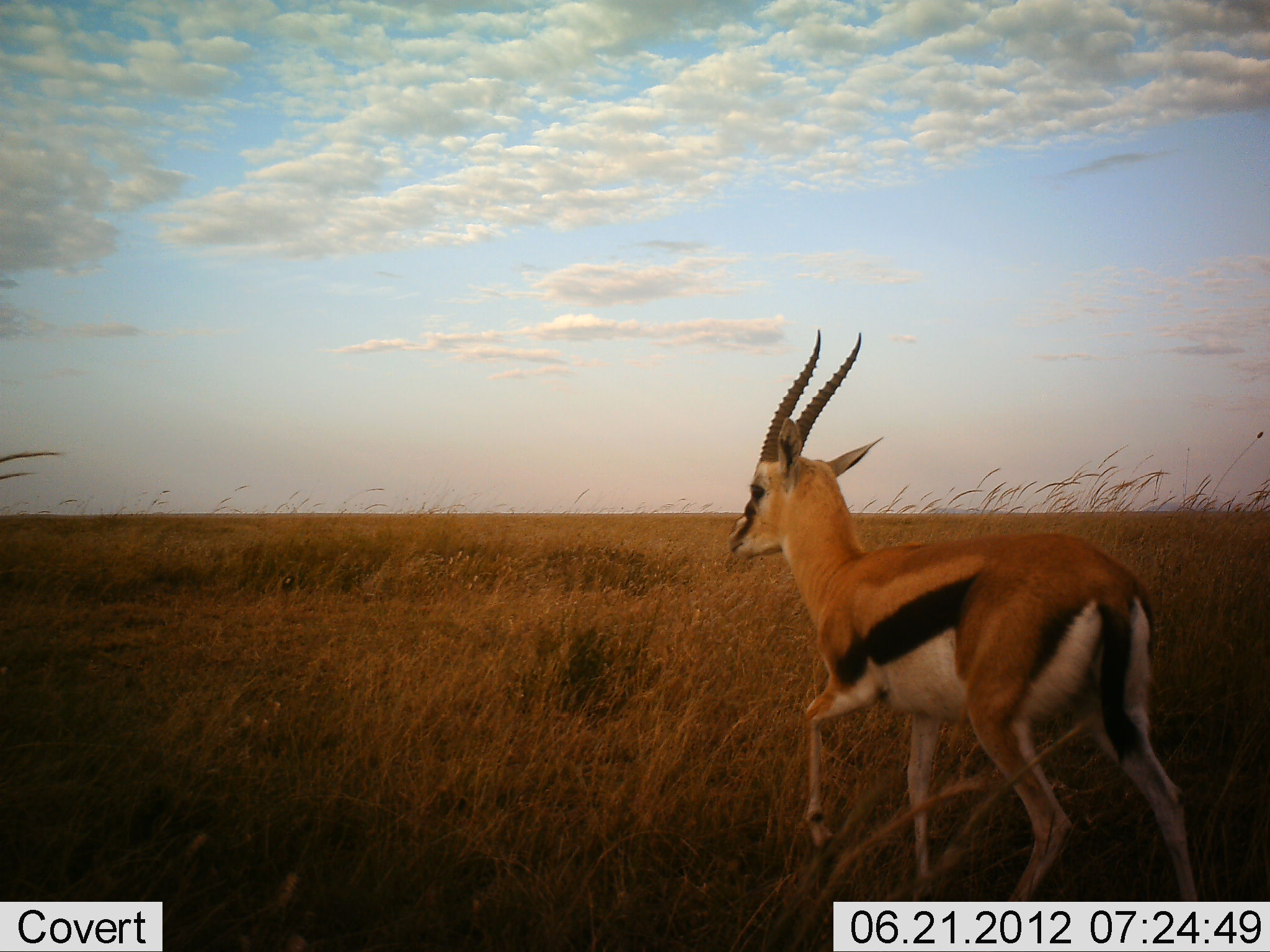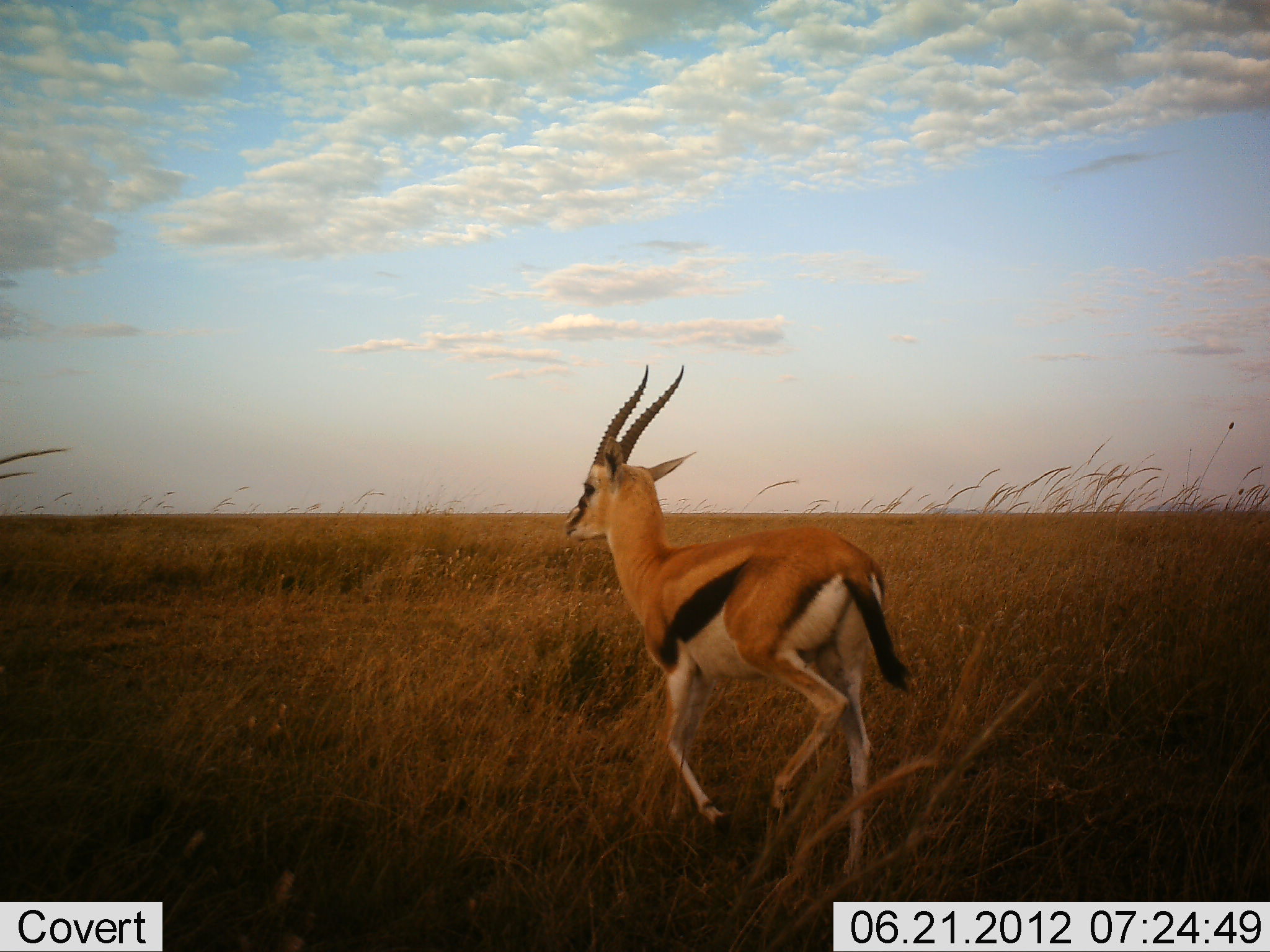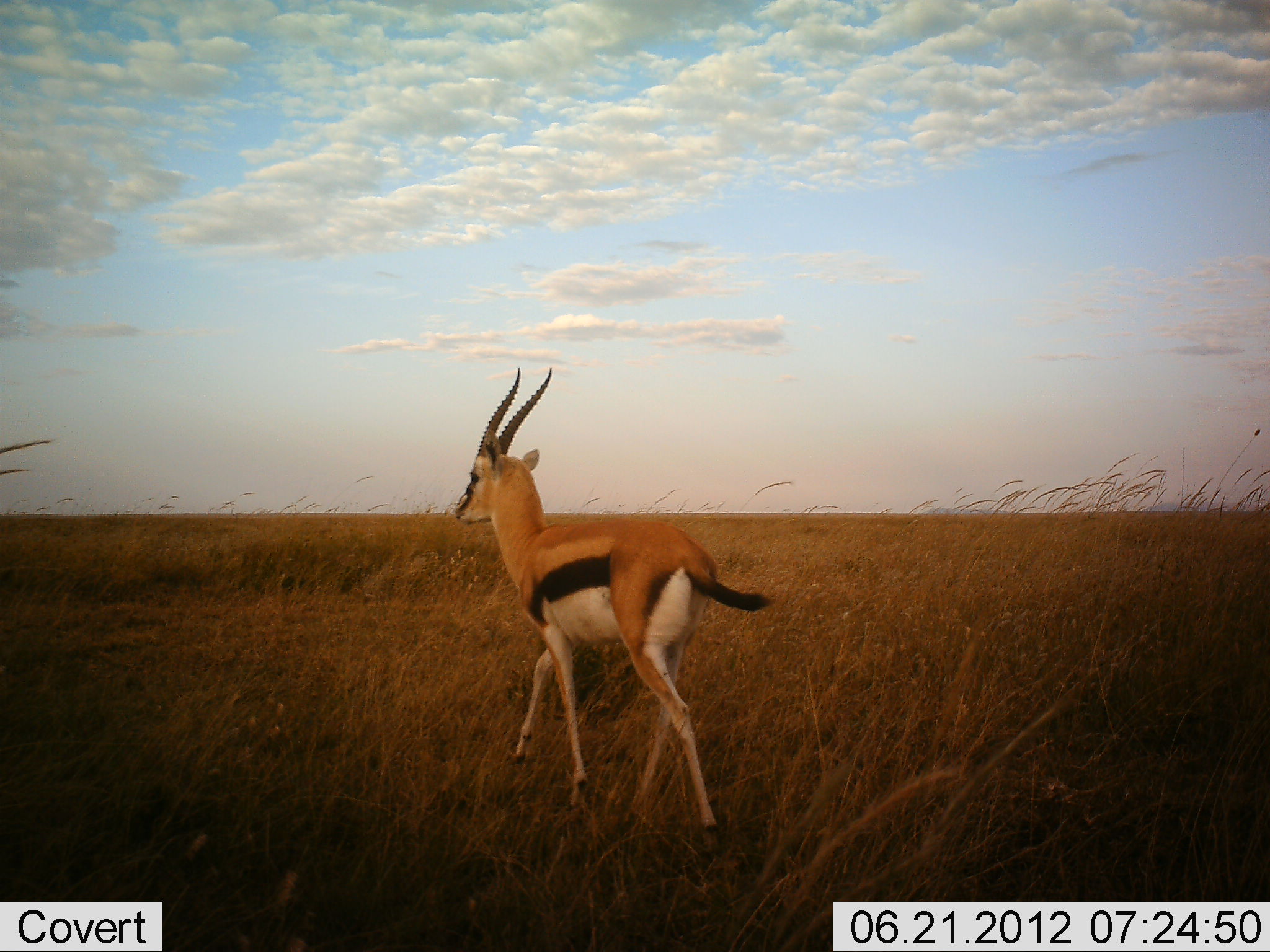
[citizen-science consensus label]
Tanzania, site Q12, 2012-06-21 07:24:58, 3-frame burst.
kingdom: Animalia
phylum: Chordata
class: Mammalia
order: Artiodactyla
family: Bovidae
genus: Eudorcas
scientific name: Eudorcas thomsonii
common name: thomson's gazelle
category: gazellethomsons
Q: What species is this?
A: Gazellethomsons (thomson's gazelle) (Eudorcas thomsonii).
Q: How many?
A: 1.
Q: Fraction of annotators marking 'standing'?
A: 0%.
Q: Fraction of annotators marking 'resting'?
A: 0%.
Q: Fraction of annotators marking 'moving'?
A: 100%.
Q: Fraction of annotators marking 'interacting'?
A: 0%.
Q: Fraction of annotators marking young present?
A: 0%.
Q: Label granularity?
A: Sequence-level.